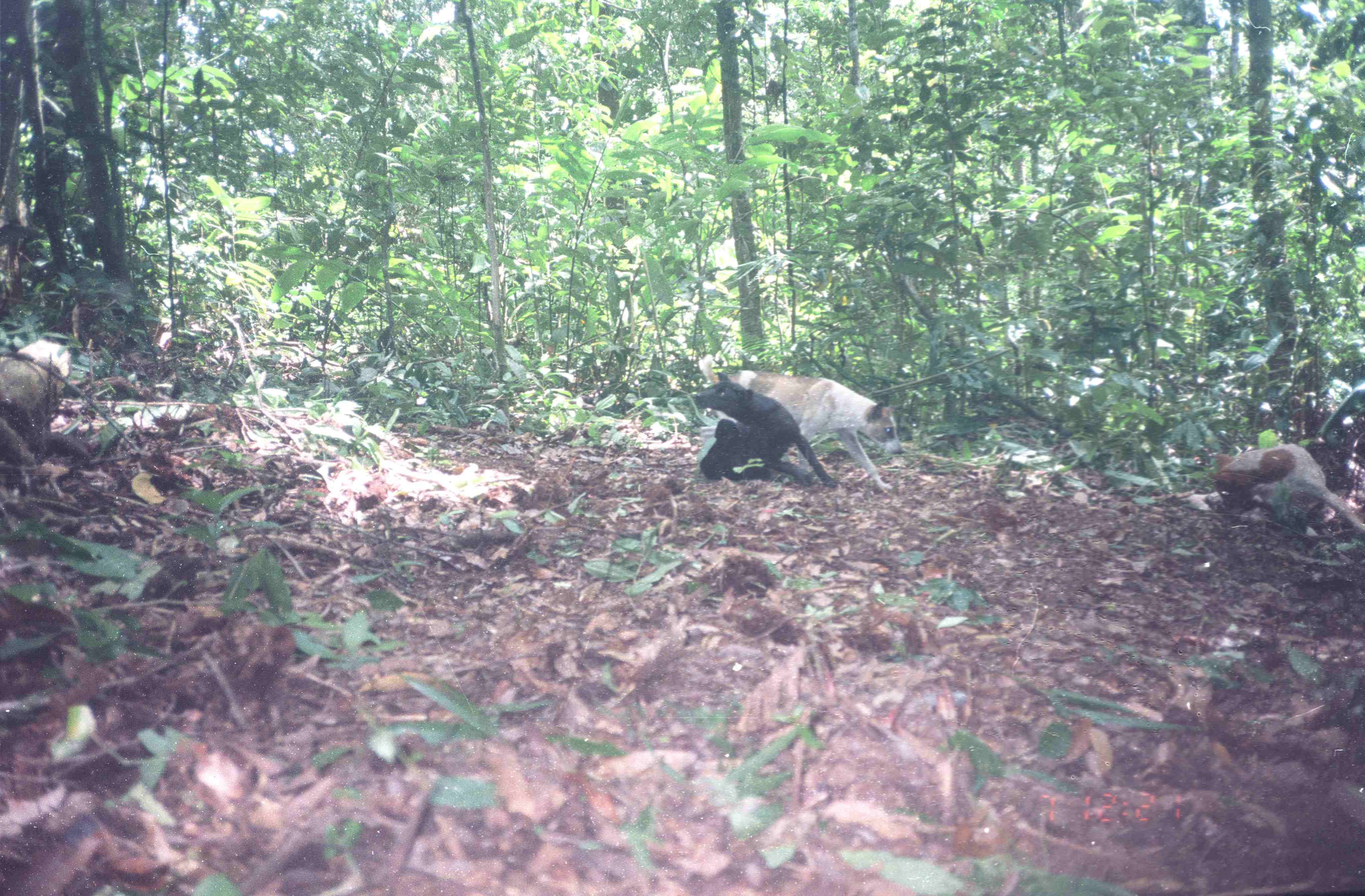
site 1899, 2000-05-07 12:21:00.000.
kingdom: Animalia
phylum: Chordata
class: Mammalia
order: Carnivora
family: Canidae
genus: Canis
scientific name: Canis familiaris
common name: domestic dog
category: canis lupus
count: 4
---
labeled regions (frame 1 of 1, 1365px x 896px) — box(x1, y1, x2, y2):
canis lupus: box(698, 354, 905, 493); box(692, 371, 838, 488); box(1188, 443, 1365, 535)